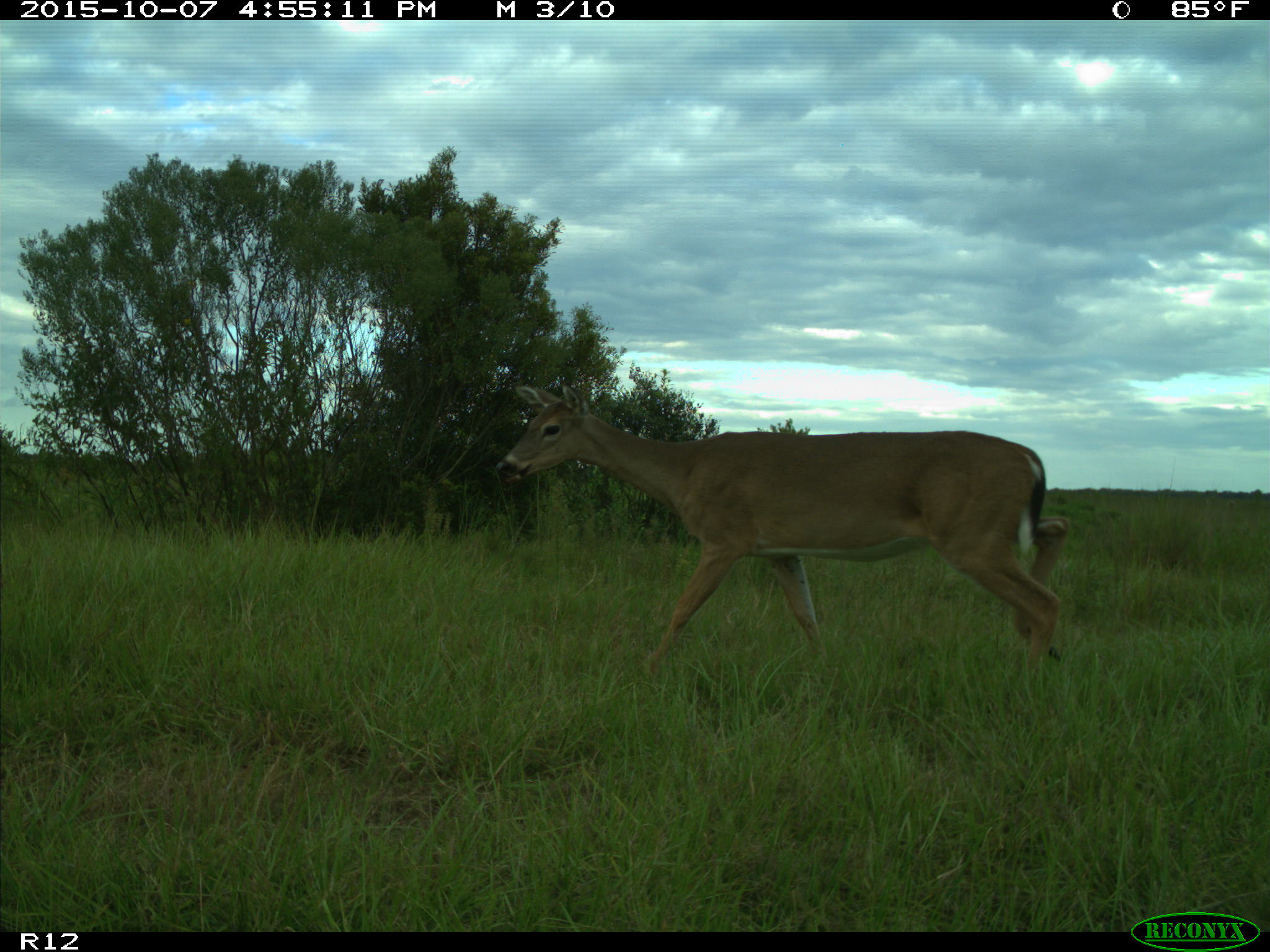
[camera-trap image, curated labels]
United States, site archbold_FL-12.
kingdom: Animalia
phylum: Chordata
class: Mammalia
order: Artiodactyla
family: Cervidae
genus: Odocoileus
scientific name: Odocoileus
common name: deer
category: unidentified deer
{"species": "unidentified deer (deer) (Odocoileus)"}